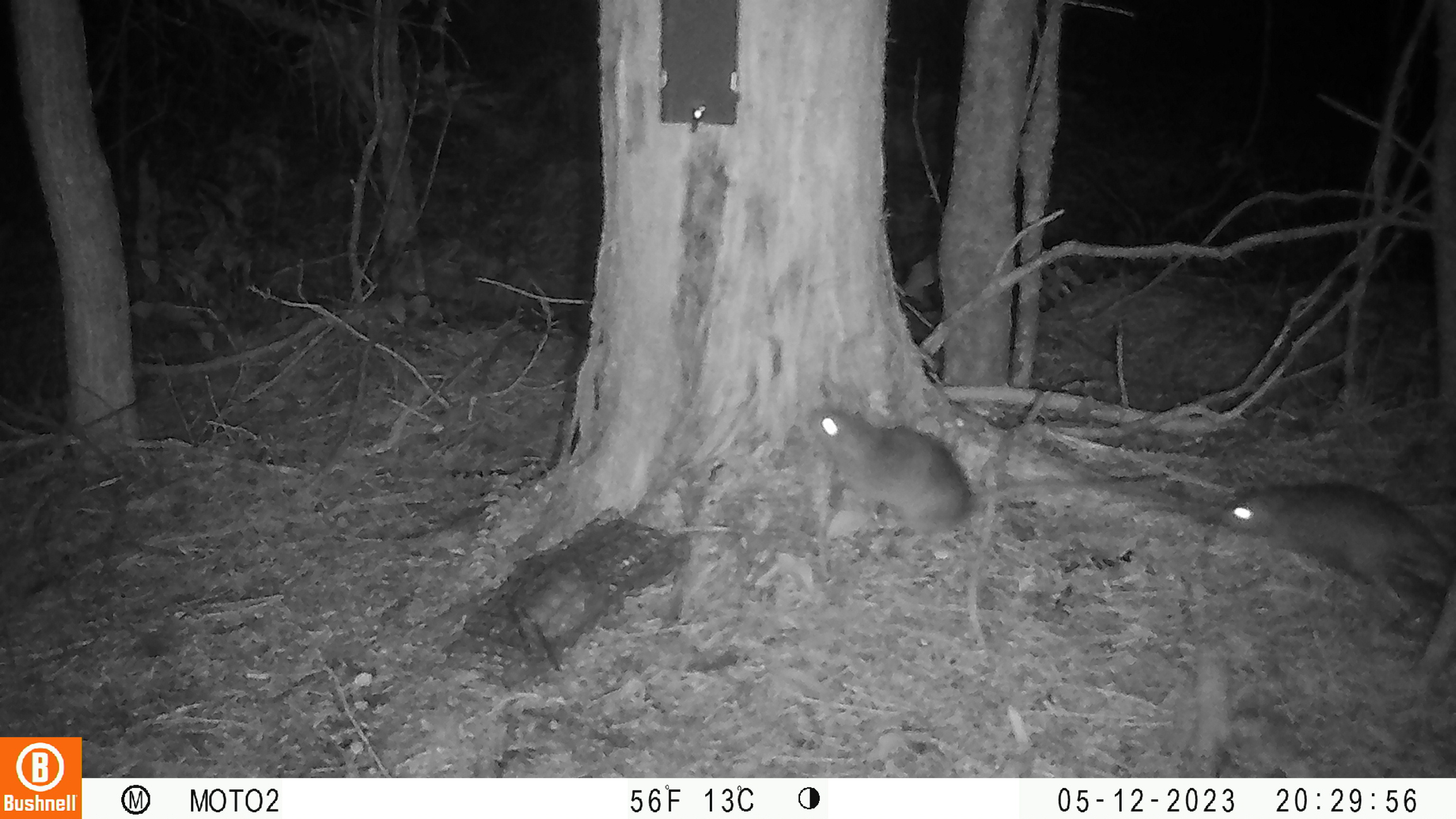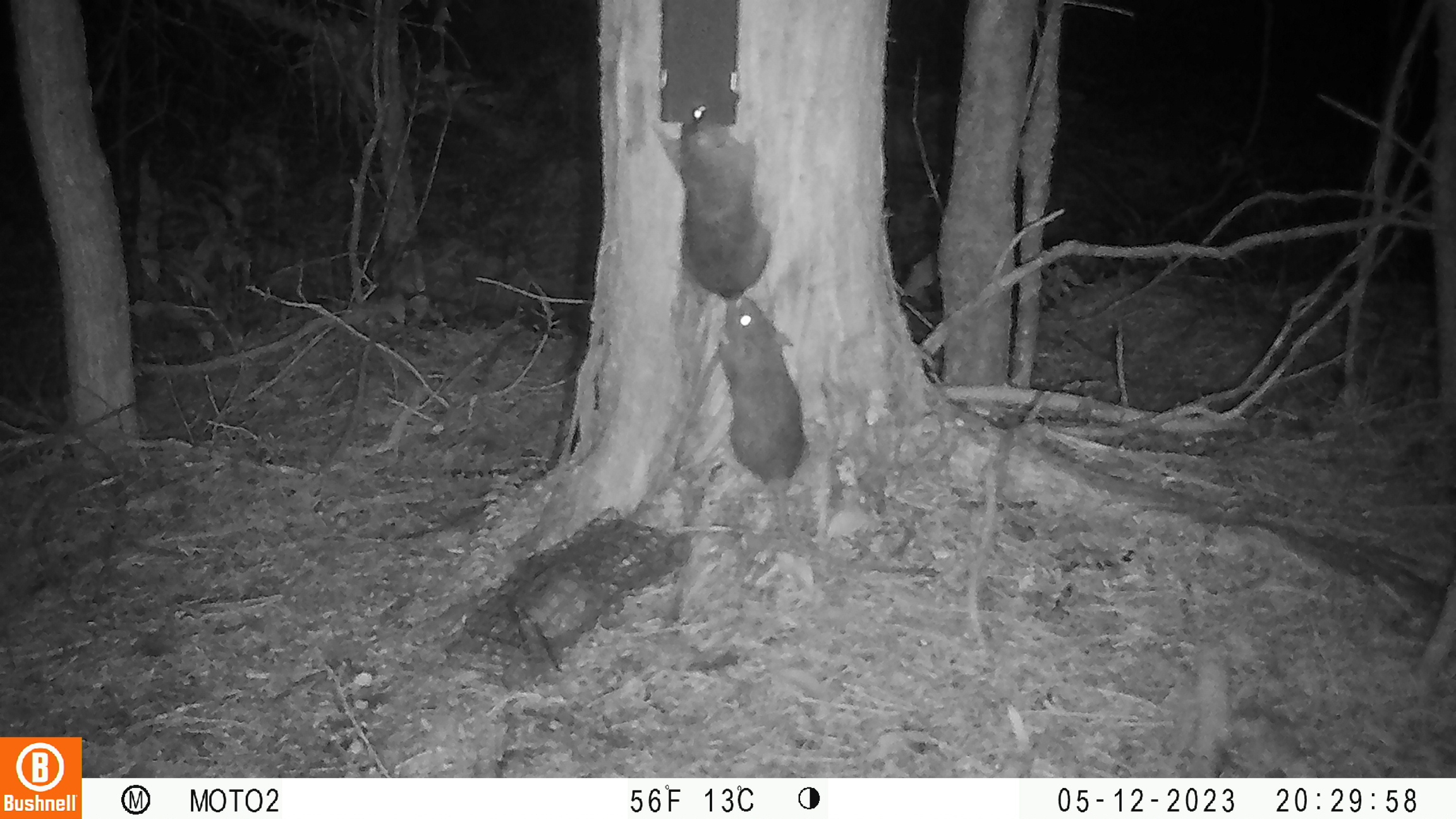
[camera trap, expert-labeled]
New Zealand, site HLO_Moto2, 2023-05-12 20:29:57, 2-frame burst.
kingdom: Animalia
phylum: Chordata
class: Mammalia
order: Rodentia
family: Muridae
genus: Rattus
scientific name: Rattus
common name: rat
Rat (Rattus).